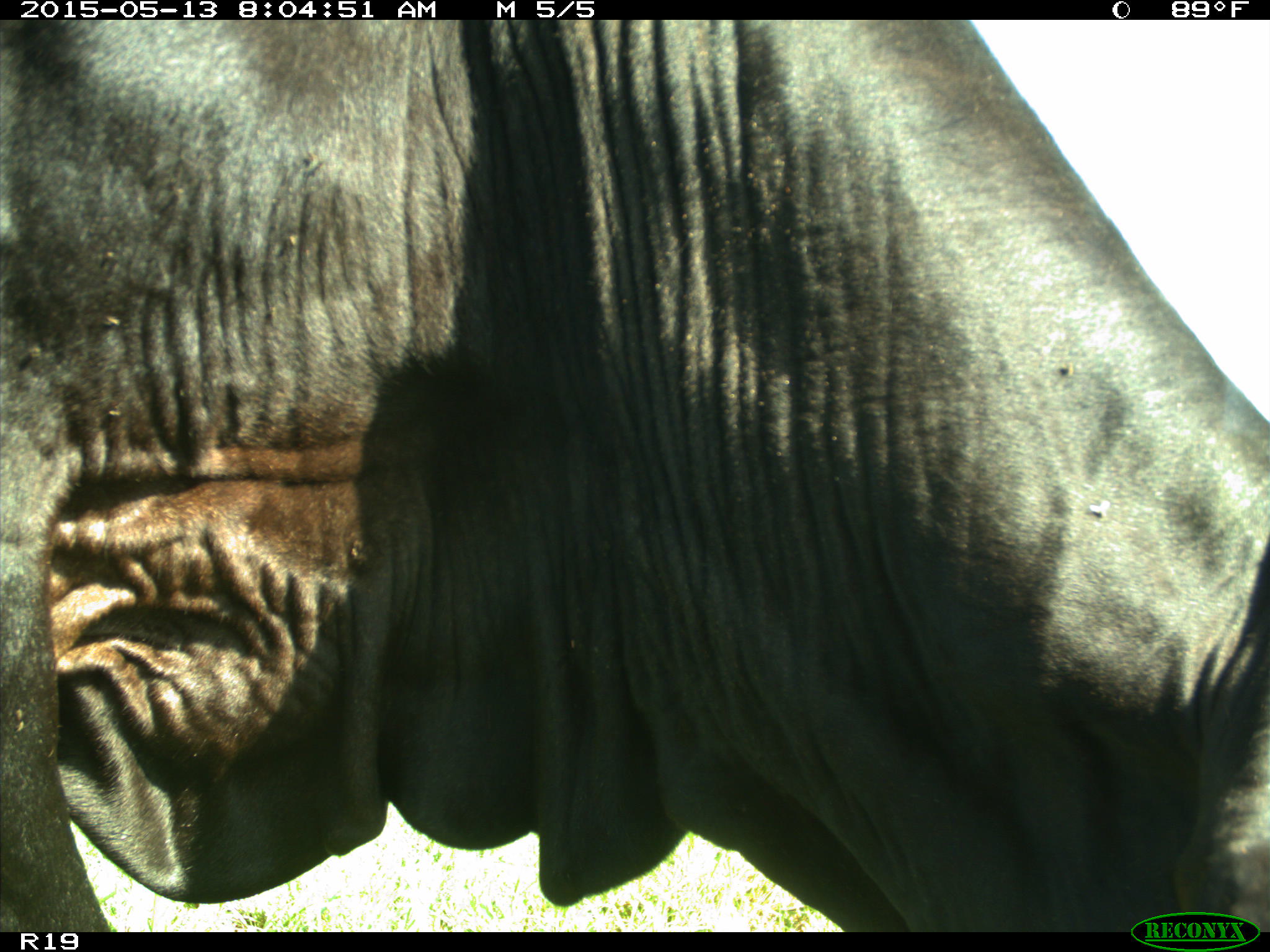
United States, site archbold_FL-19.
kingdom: Animalia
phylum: Chordata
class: Mammalia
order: Artiodactyla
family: Bovidae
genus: Bos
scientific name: Bos taurus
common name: domestic cow